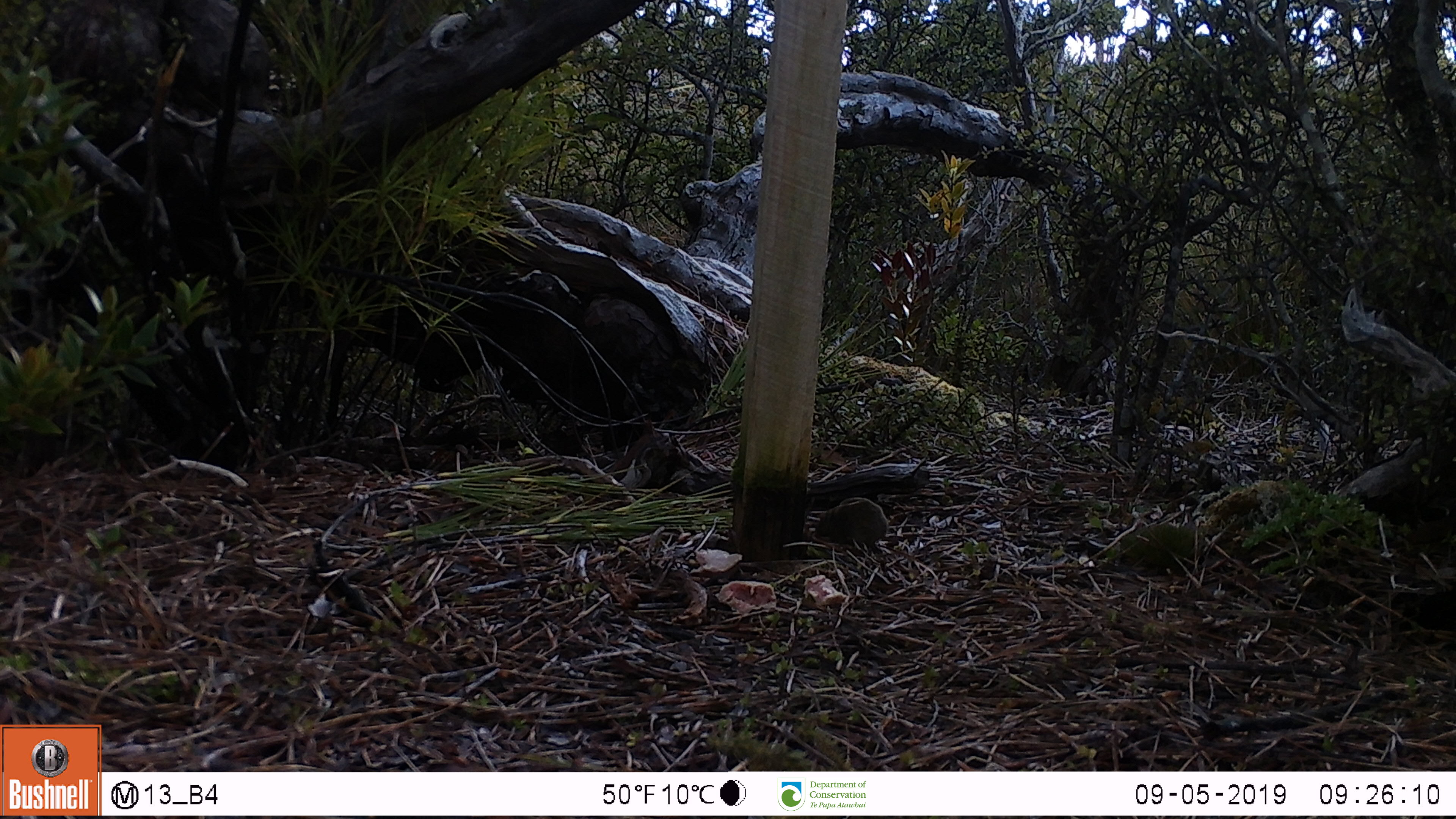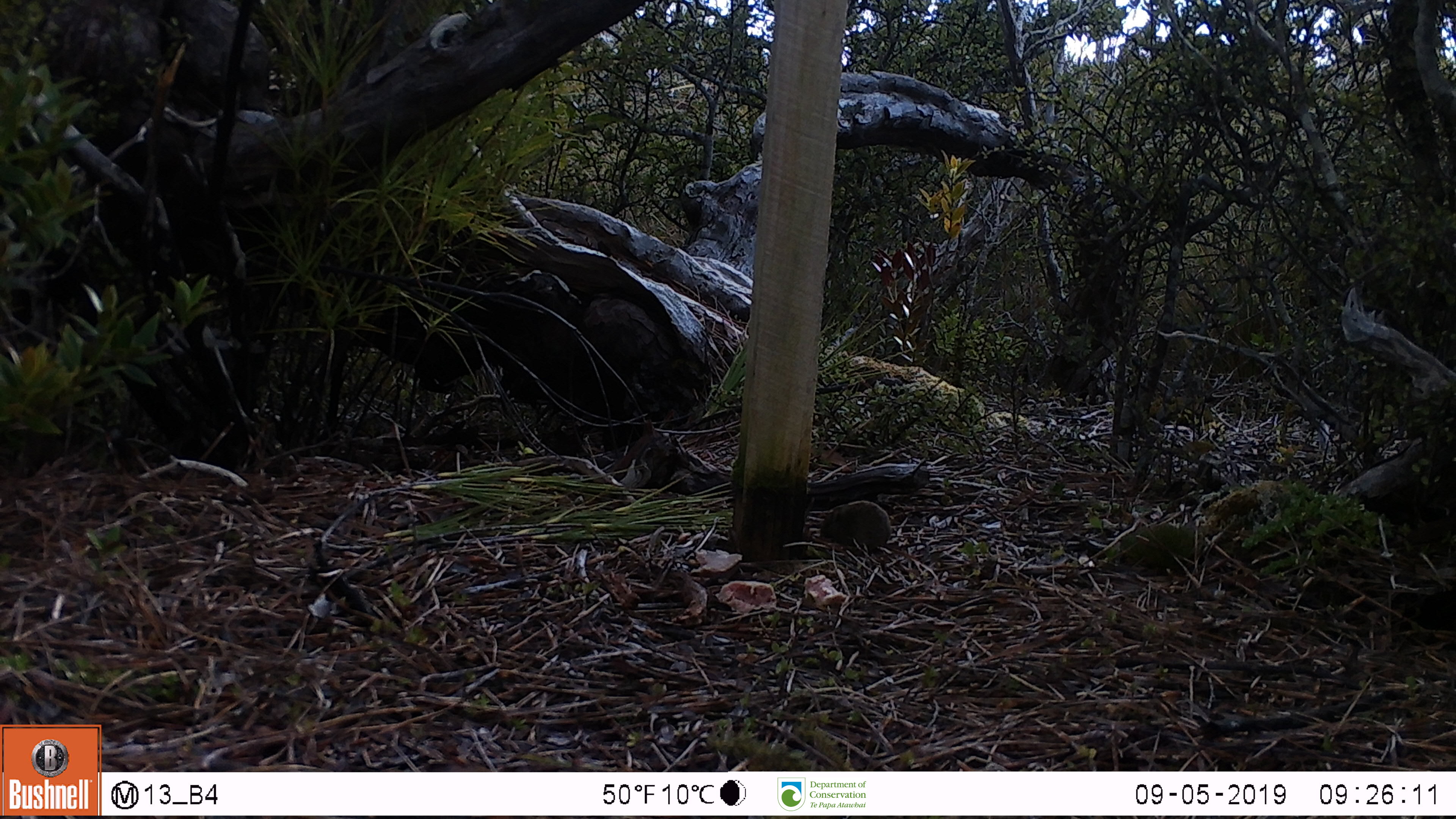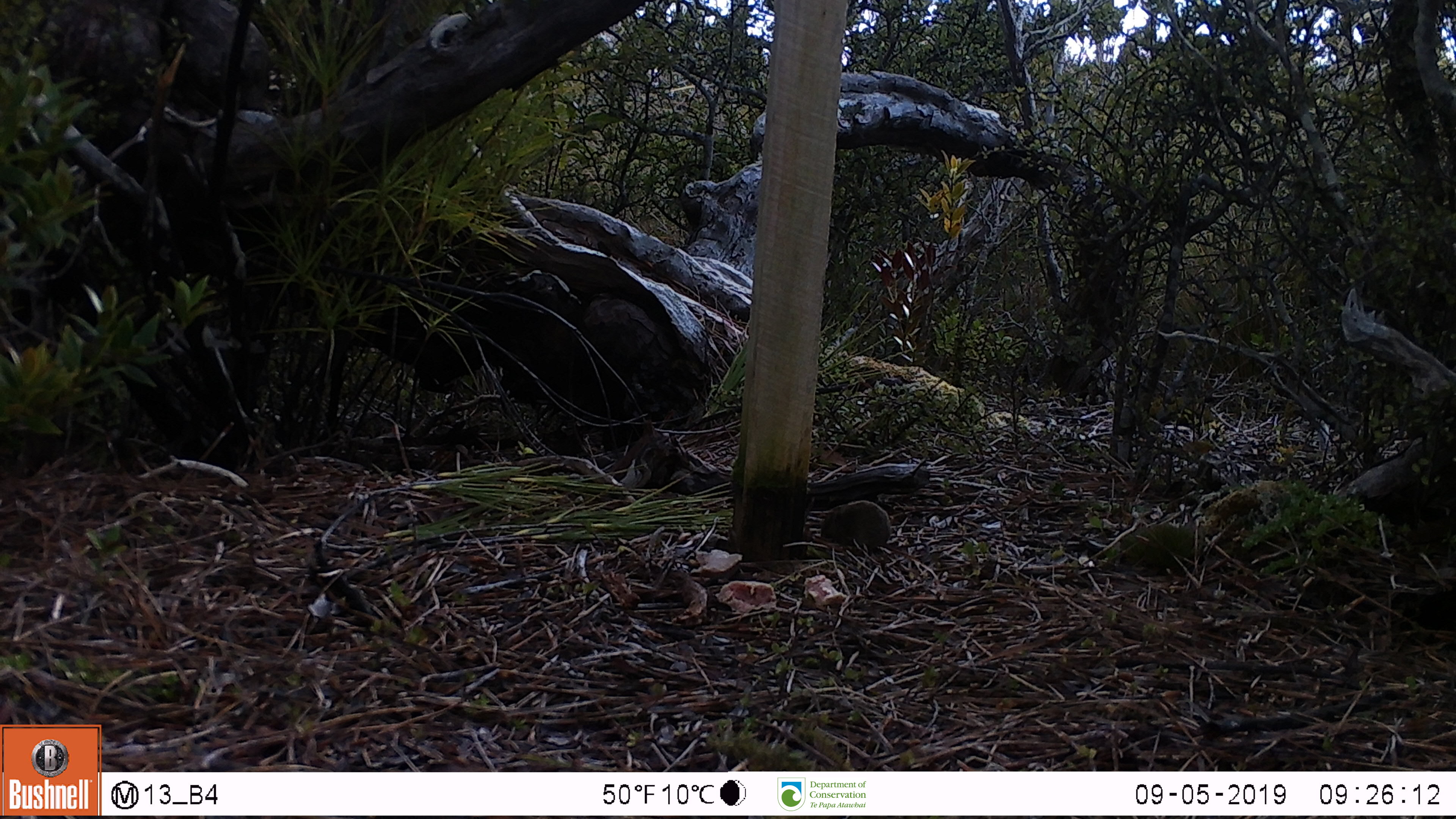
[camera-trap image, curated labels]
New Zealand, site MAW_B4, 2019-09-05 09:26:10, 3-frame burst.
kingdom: Animalia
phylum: Chordata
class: Mammalia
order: Rodentia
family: Muridae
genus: Mus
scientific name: Mus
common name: mouse